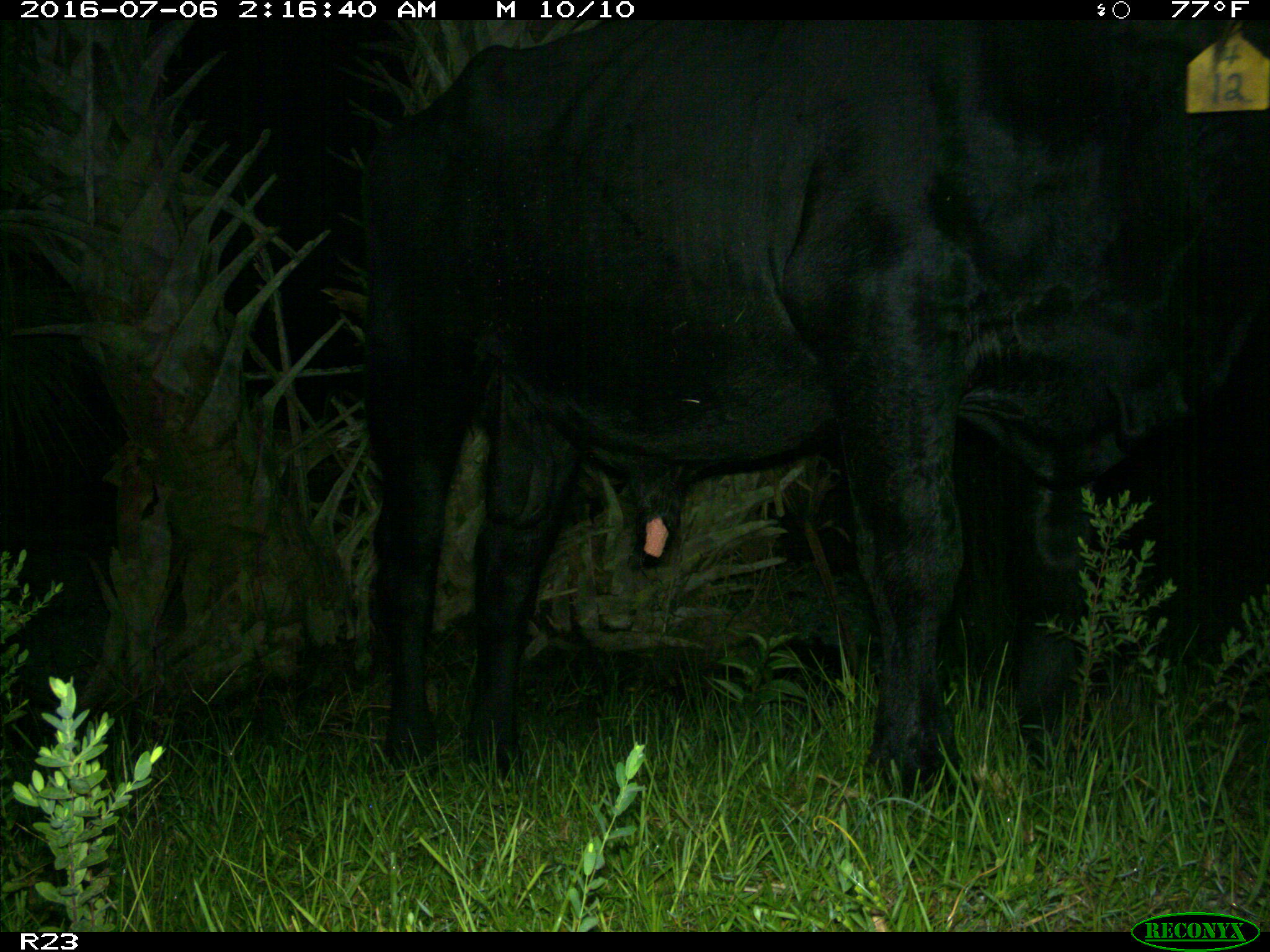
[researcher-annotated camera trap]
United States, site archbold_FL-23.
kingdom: Animalia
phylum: Chordata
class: Mammalia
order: Artiodactyla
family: Bovidae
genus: Bos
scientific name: Bos taurus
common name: domestic cow